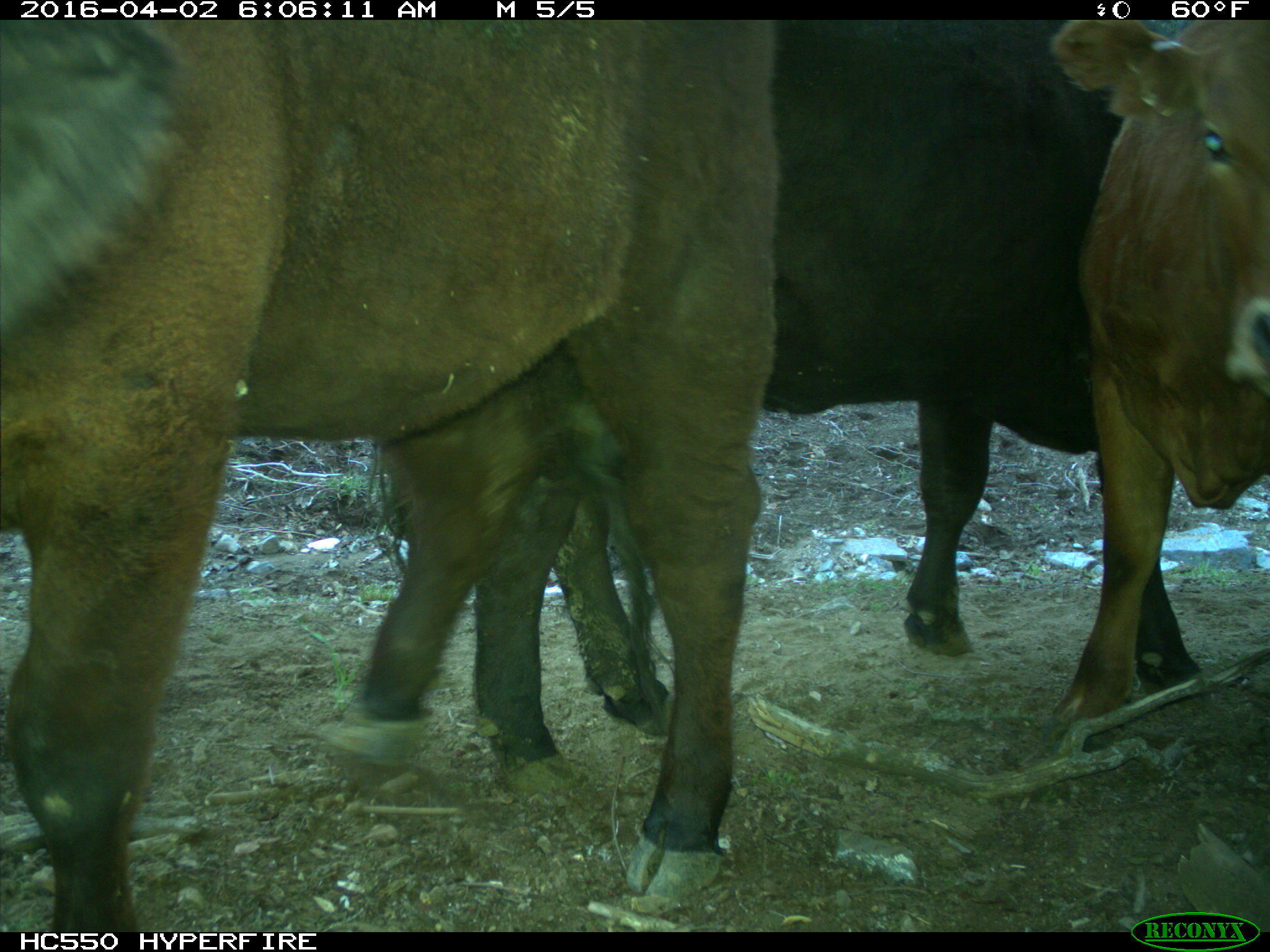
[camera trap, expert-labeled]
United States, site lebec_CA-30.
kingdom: Animalia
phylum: Chordata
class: Mammalia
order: Artiodactyla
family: Bovidae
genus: Bos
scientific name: Bos taurus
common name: domestic cow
Bos taurus (domestic cow).